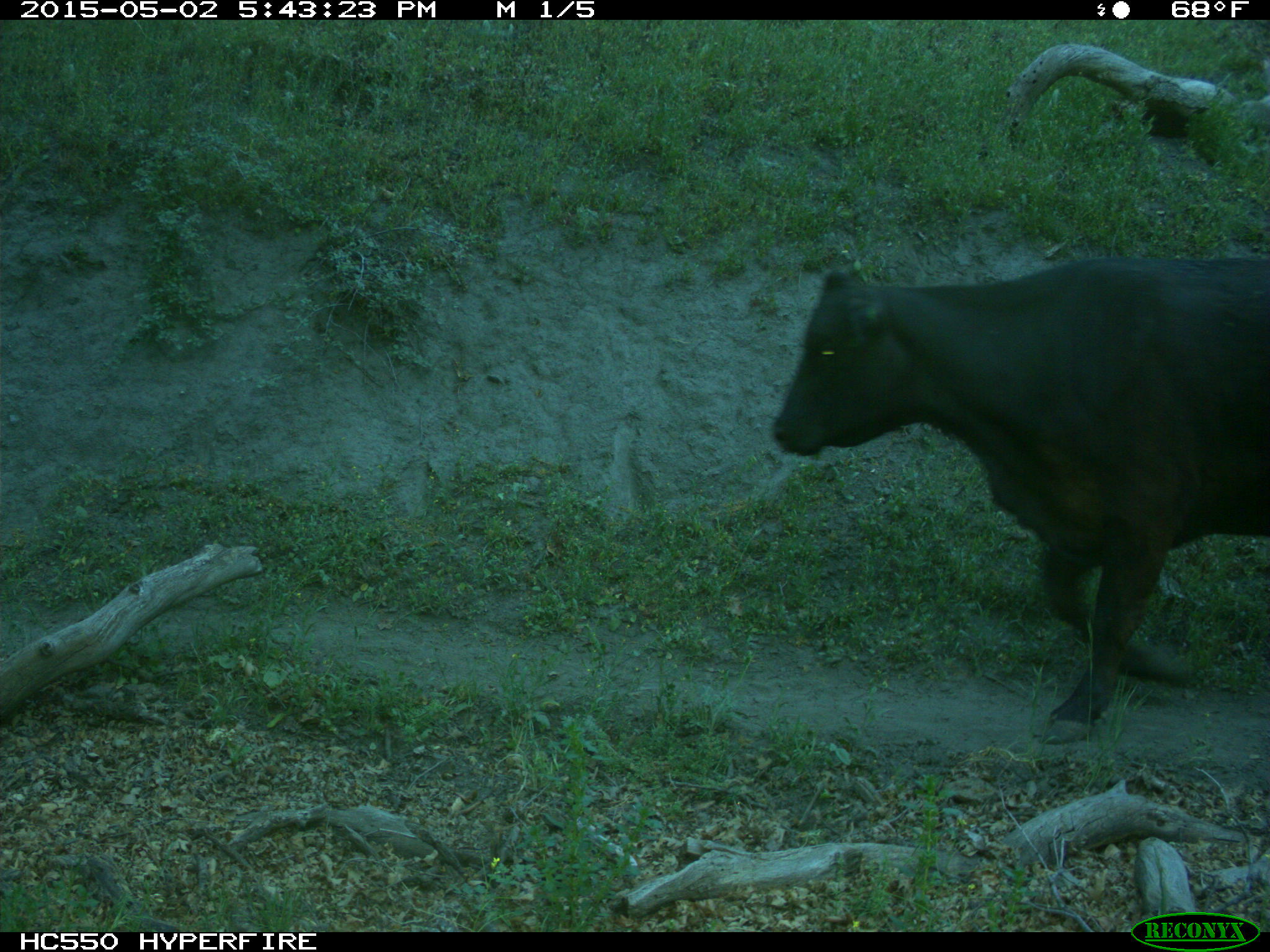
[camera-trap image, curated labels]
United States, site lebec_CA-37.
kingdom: Animalia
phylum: Chordata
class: Mammalia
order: Artiodactyla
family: Bovidae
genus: Bos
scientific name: Bos taurus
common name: domestic cow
Bos taurus (domestic cow).